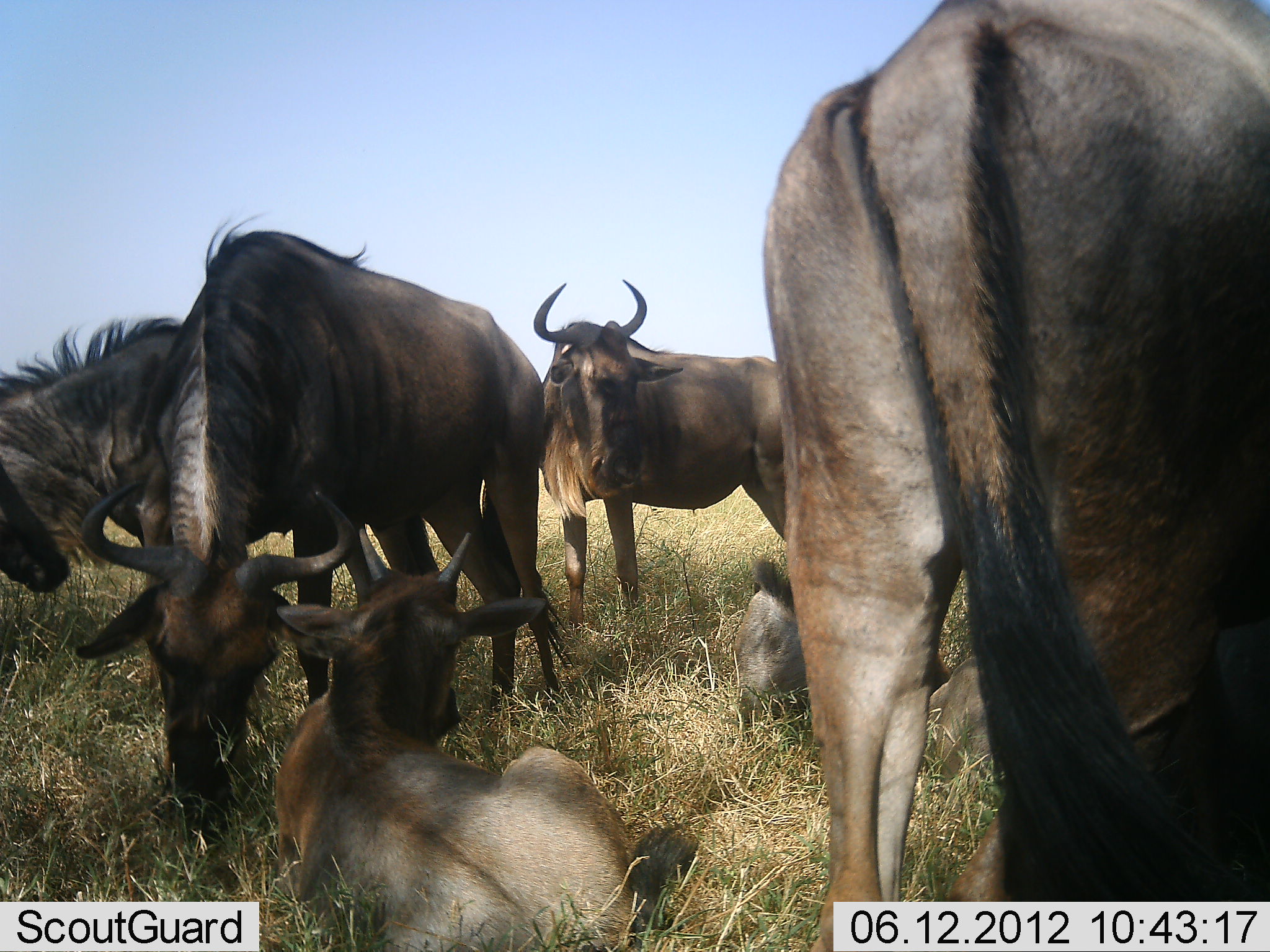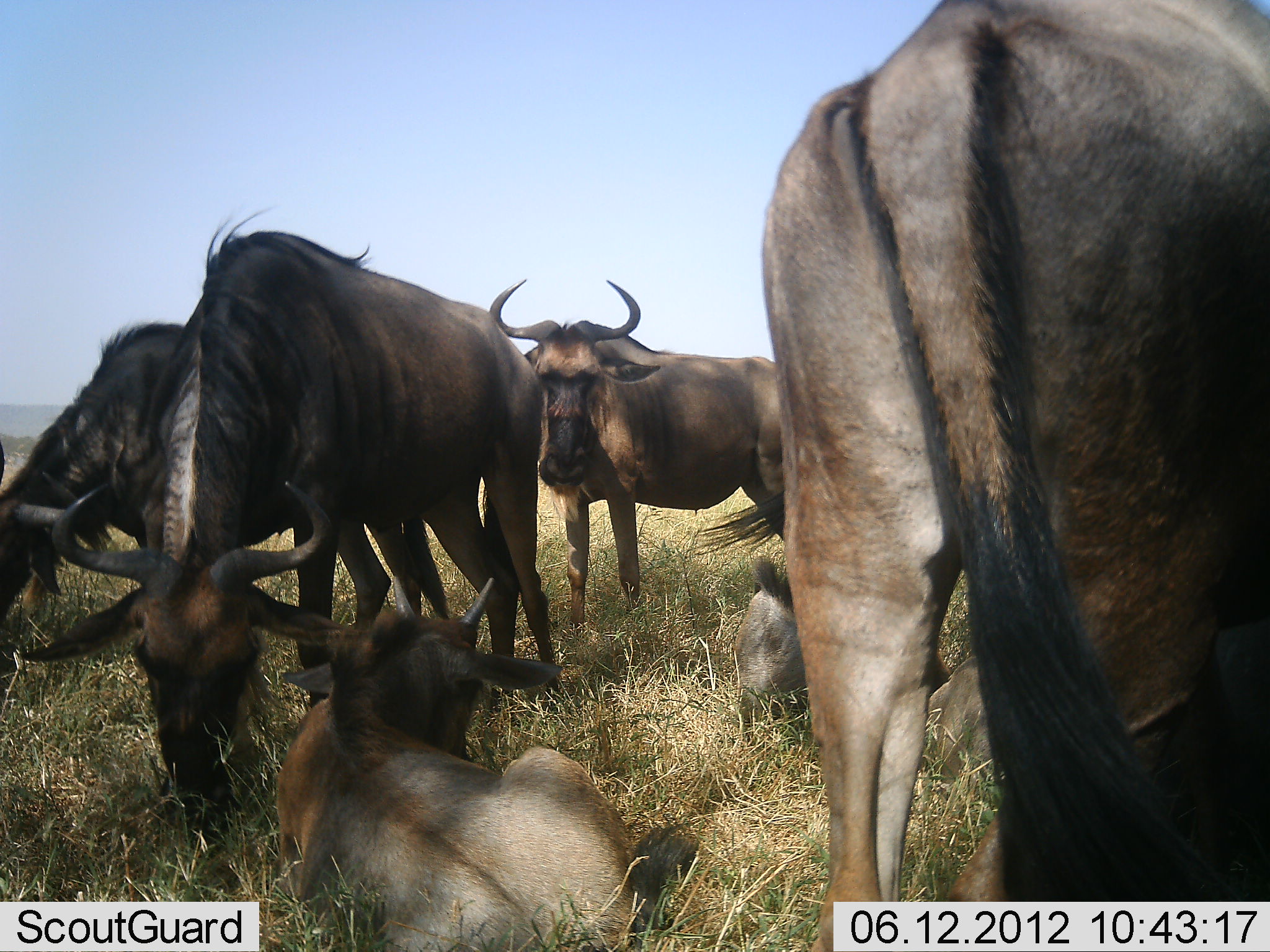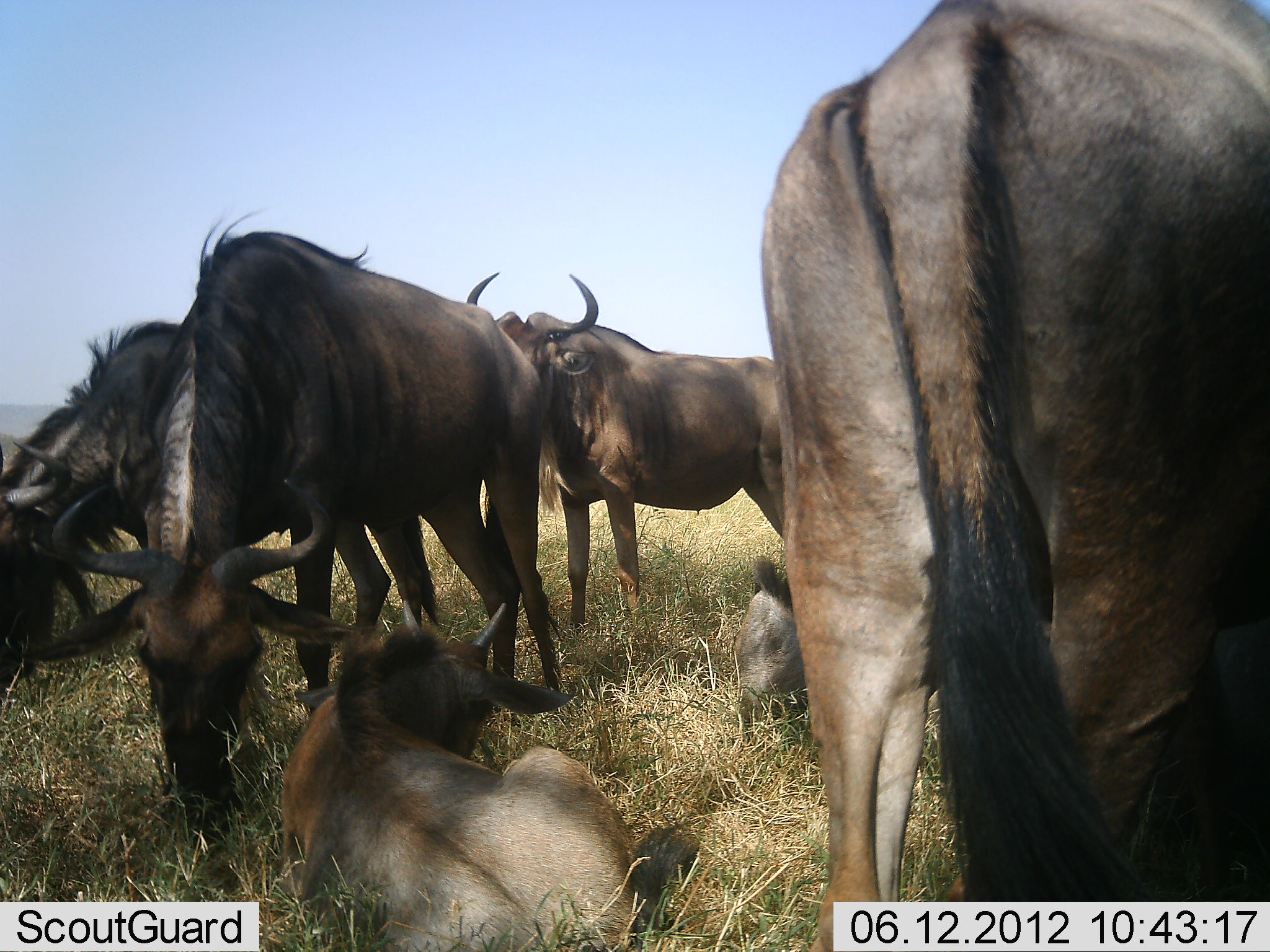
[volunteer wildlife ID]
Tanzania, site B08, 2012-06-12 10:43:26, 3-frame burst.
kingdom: Animalia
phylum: Chordata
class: Mammalia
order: Artiodactyla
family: Bovidae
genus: Connochaetes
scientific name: Connochaetes taurinus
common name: blue wildebeest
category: wildebeest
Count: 6.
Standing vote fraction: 100%.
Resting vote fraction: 90%.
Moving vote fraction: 0%.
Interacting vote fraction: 0%.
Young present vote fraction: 20%.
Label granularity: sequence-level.